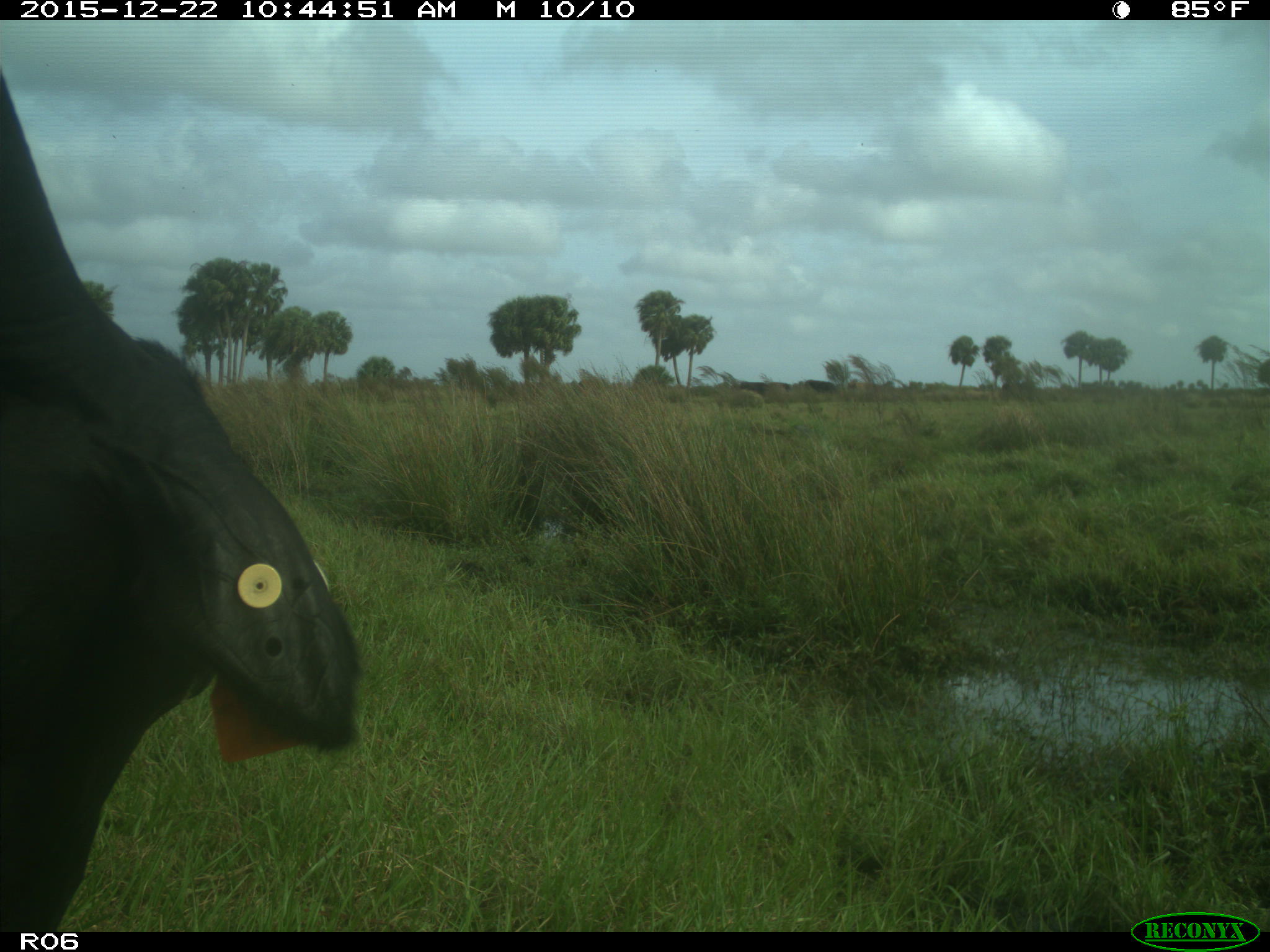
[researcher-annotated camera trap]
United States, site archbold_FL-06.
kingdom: Animalia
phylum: Chordata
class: Mammalia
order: Artiodactyla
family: Bovidae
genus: Bos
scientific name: Bos taurus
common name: domestic cow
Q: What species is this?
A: Bos taurus (domestic cow).